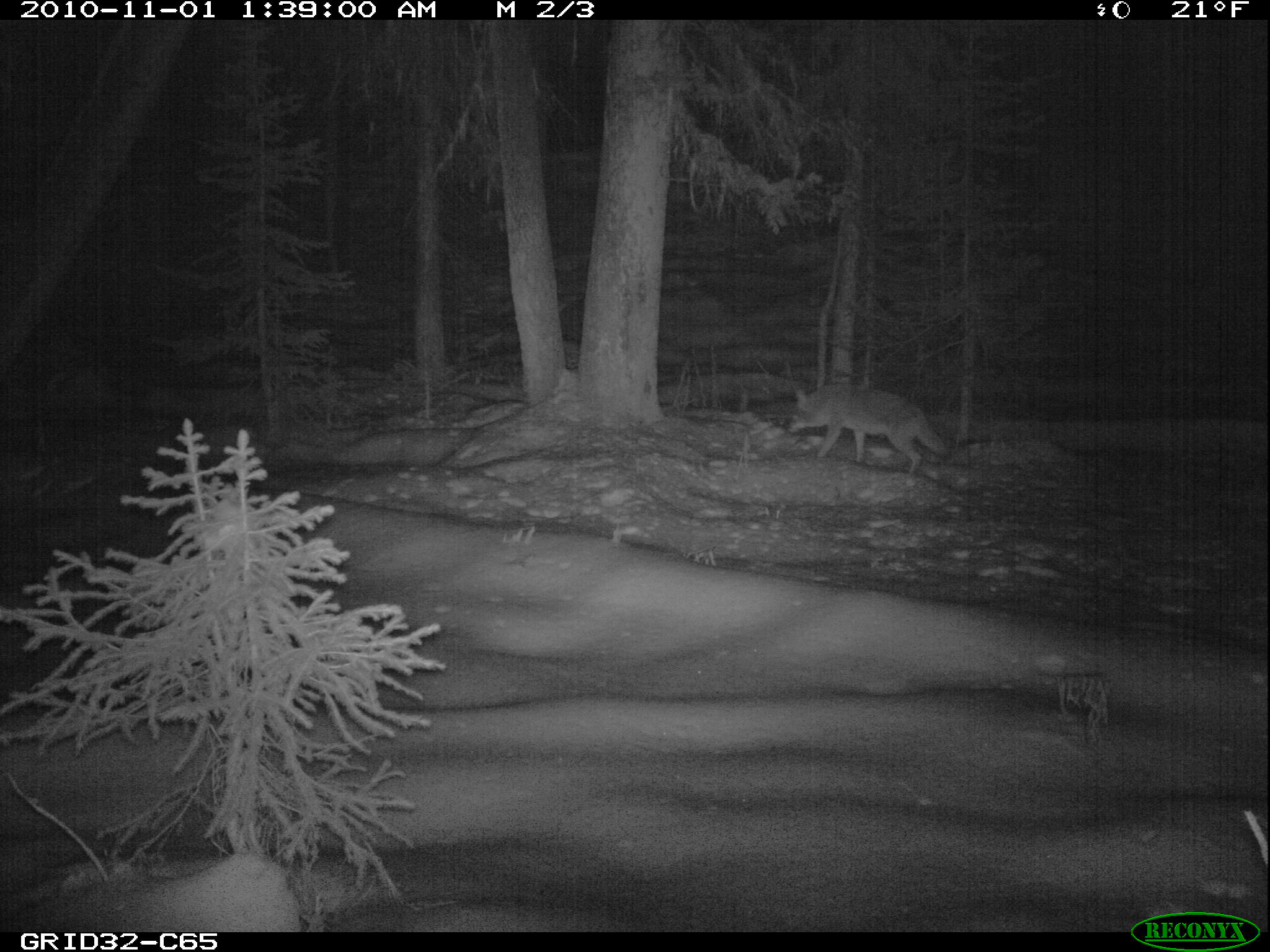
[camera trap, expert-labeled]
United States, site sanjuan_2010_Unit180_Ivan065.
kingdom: Animalia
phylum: Chordata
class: Mammalia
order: Carnivora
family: Canidae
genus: Canis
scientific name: Canis latrans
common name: coyote